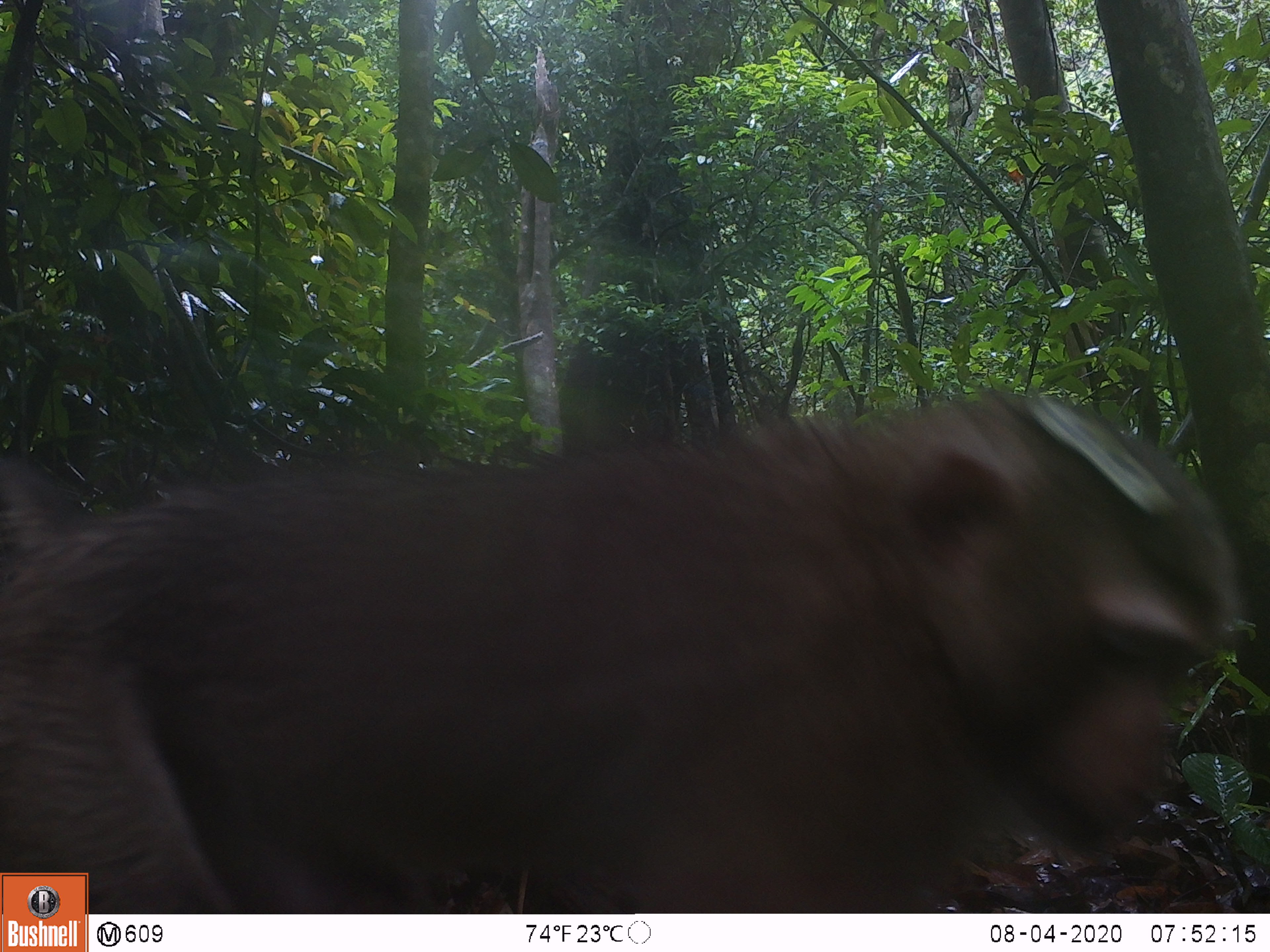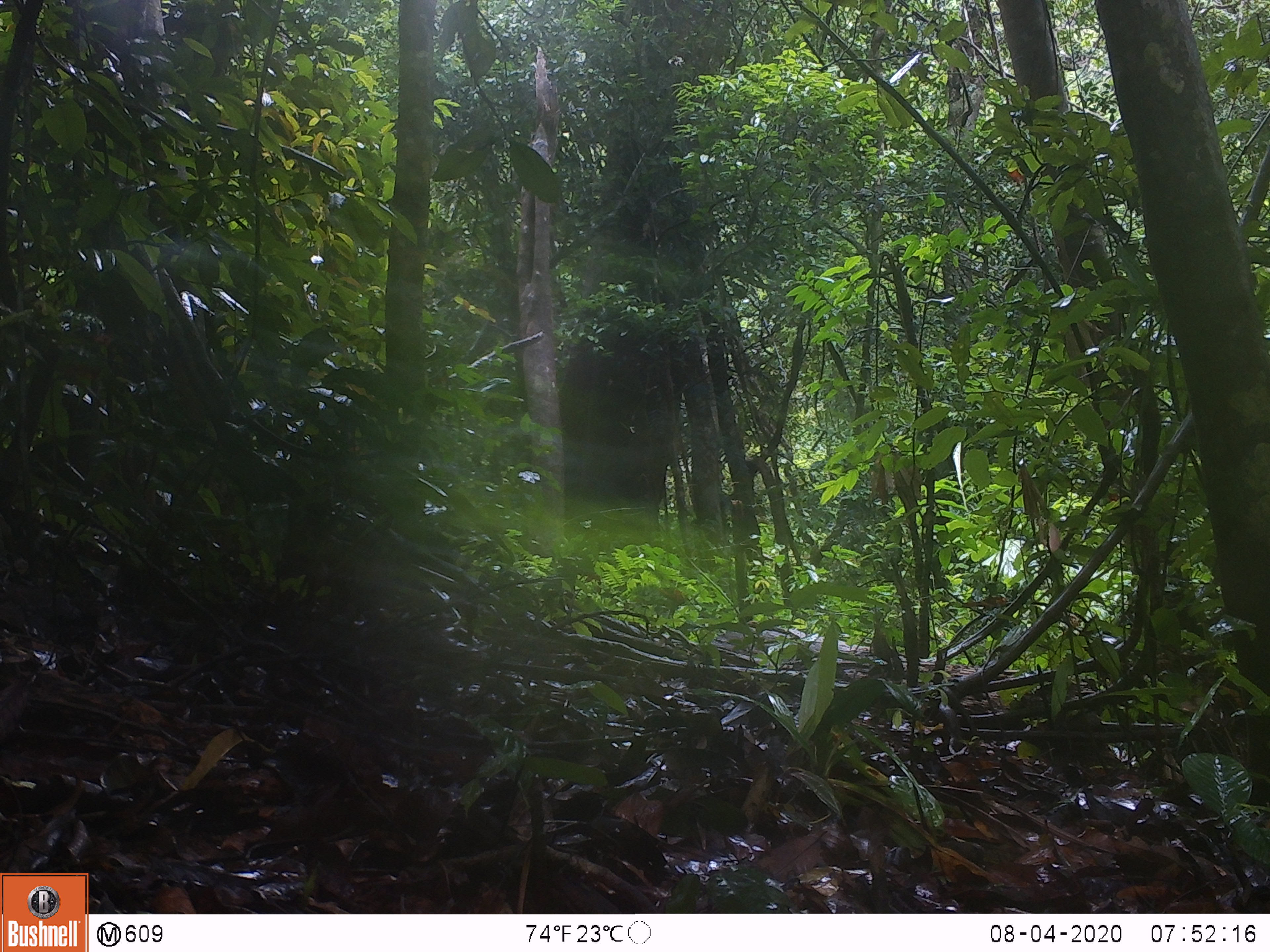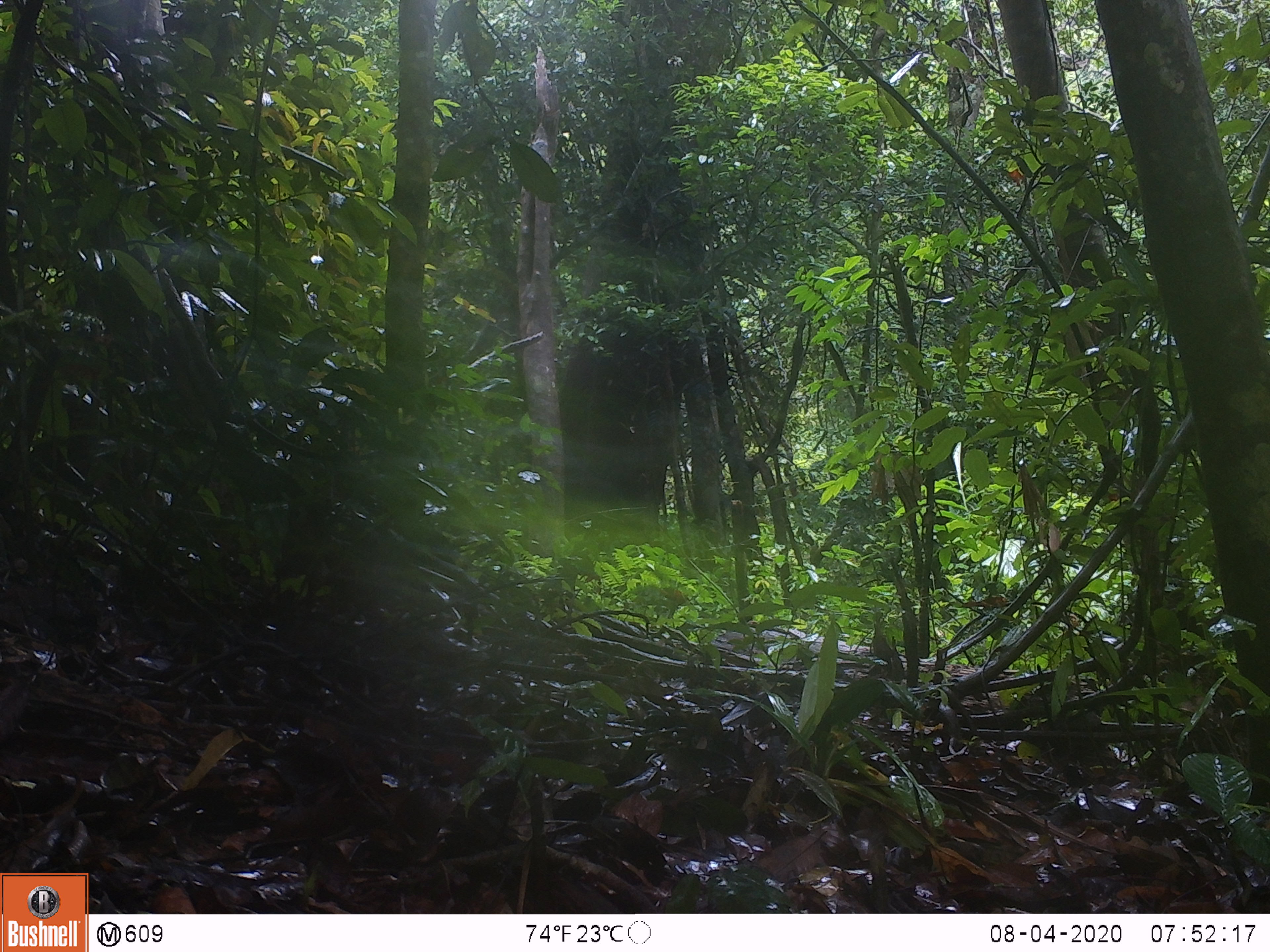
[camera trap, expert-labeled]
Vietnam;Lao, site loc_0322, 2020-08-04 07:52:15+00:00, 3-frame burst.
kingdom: Animalia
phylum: Chordata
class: Mammalia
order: Primates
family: Cercopithecidae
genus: Macaca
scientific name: Macaca nemestrina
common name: pig-tailed macaque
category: pig tailed macaque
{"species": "pig tailed macaque (pig-tailed macaque) (Macaca nemestrina)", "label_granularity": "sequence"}